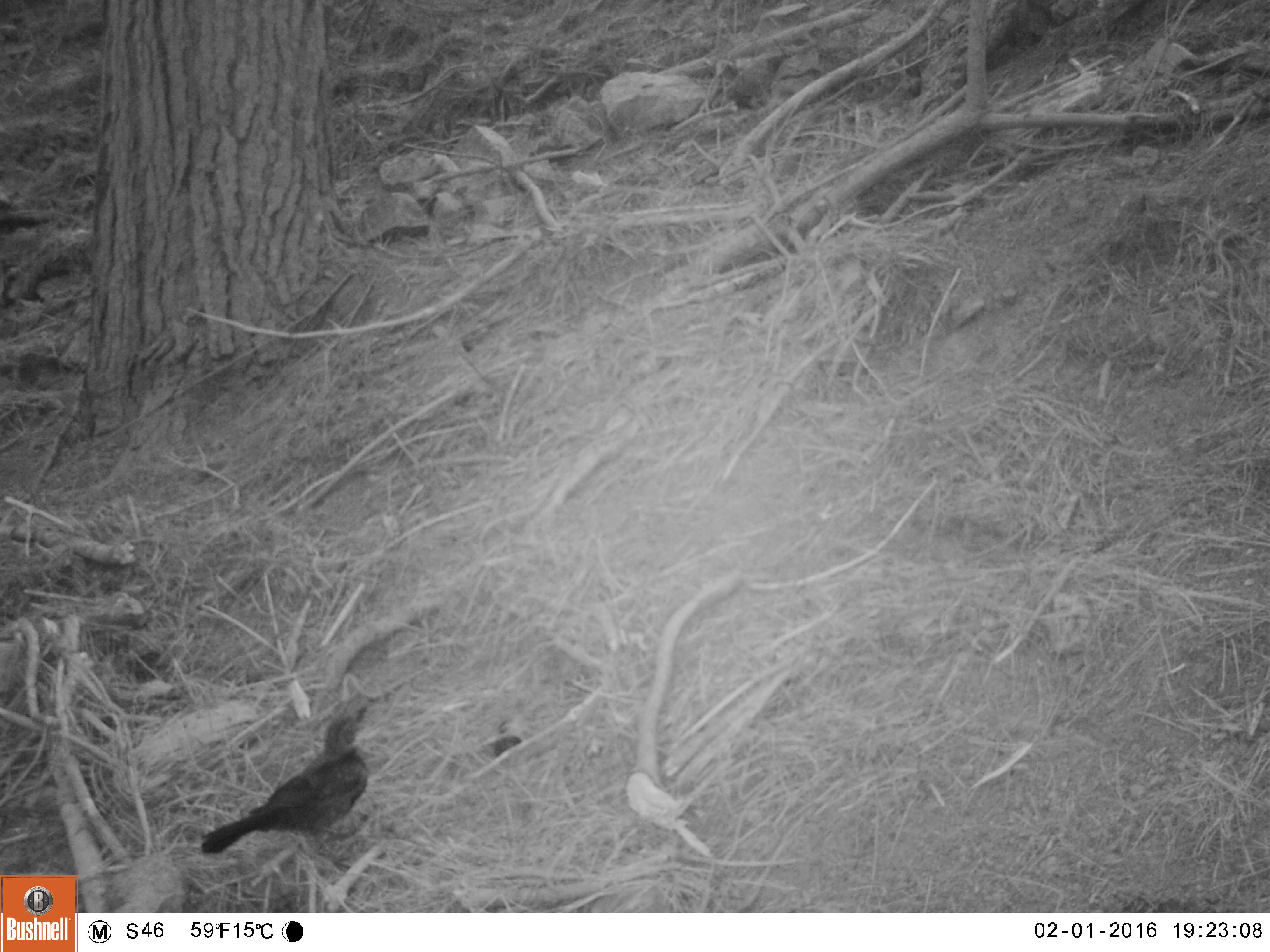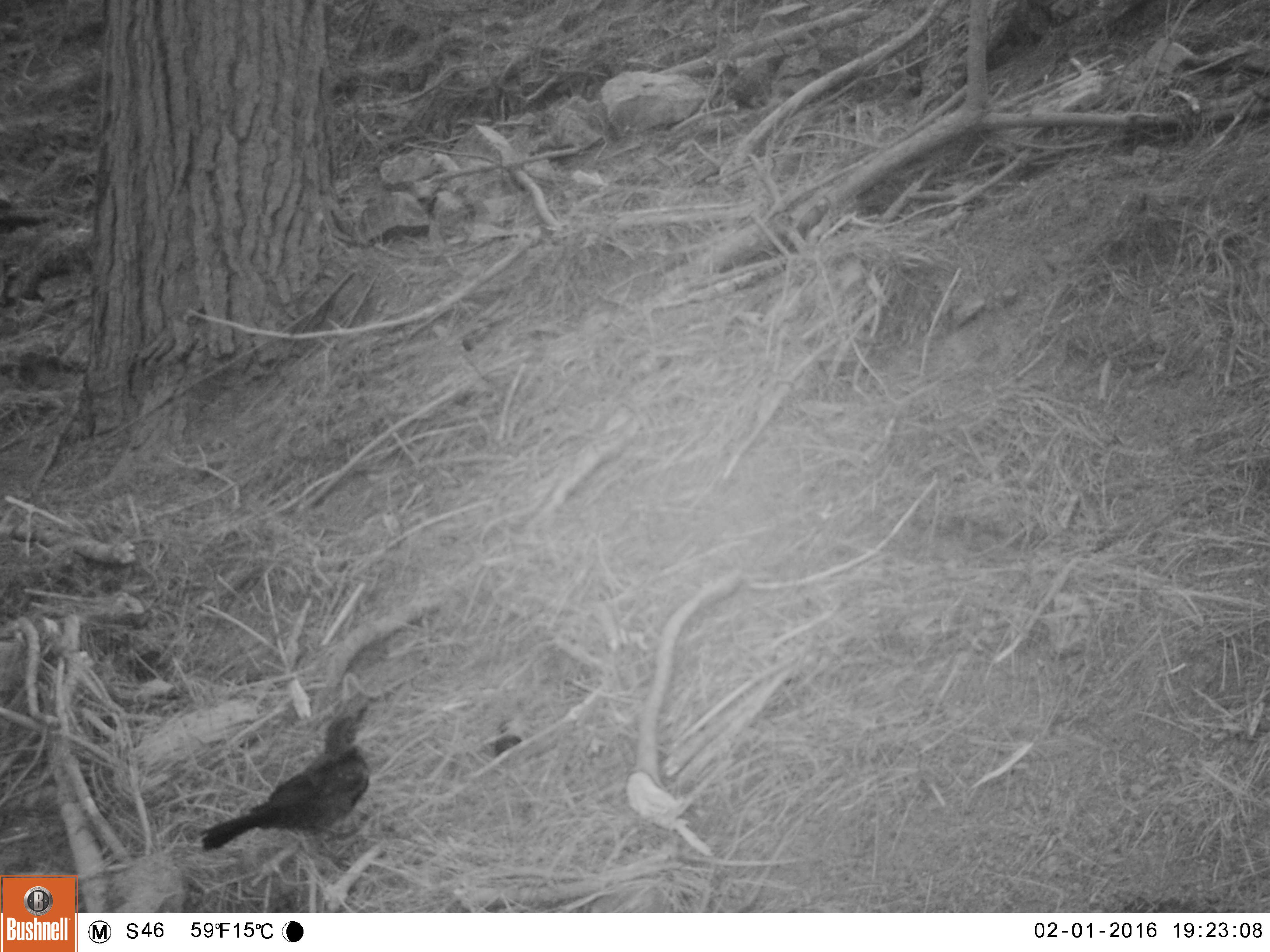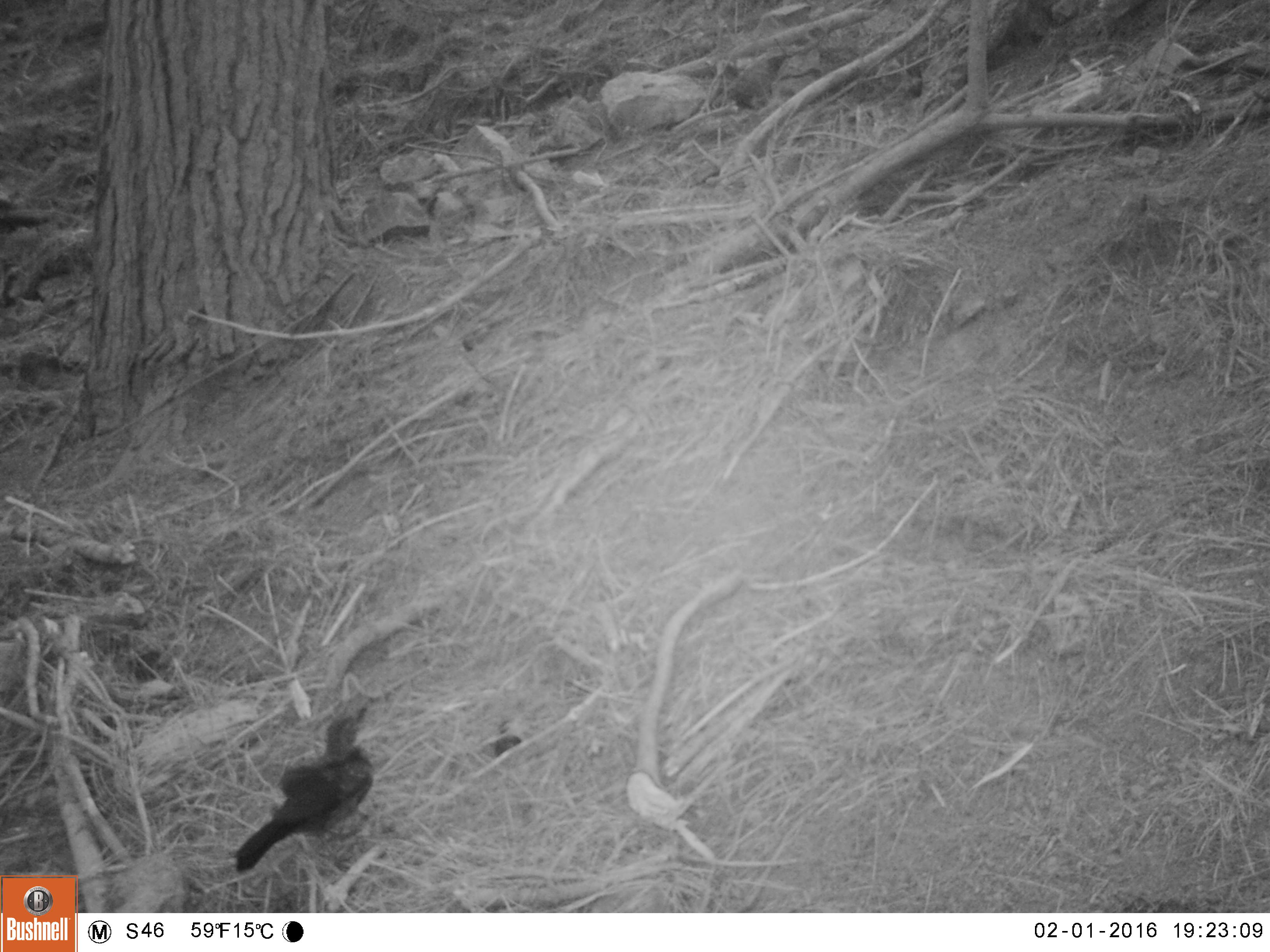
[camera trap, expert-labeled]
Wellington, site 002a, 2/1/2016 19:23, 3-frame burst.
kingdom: Animalia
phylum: Chordata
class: Aves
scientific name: Aves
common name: bird